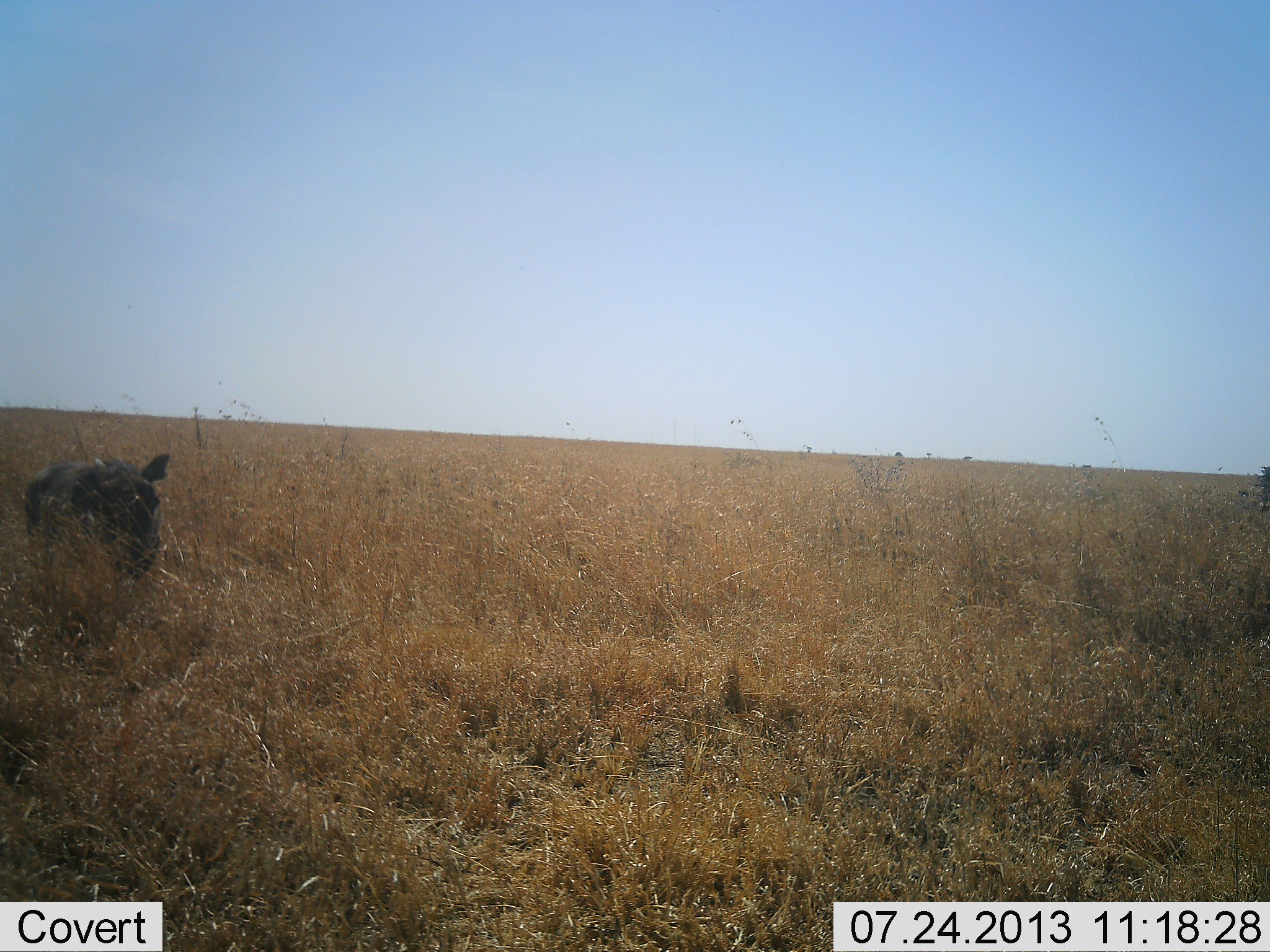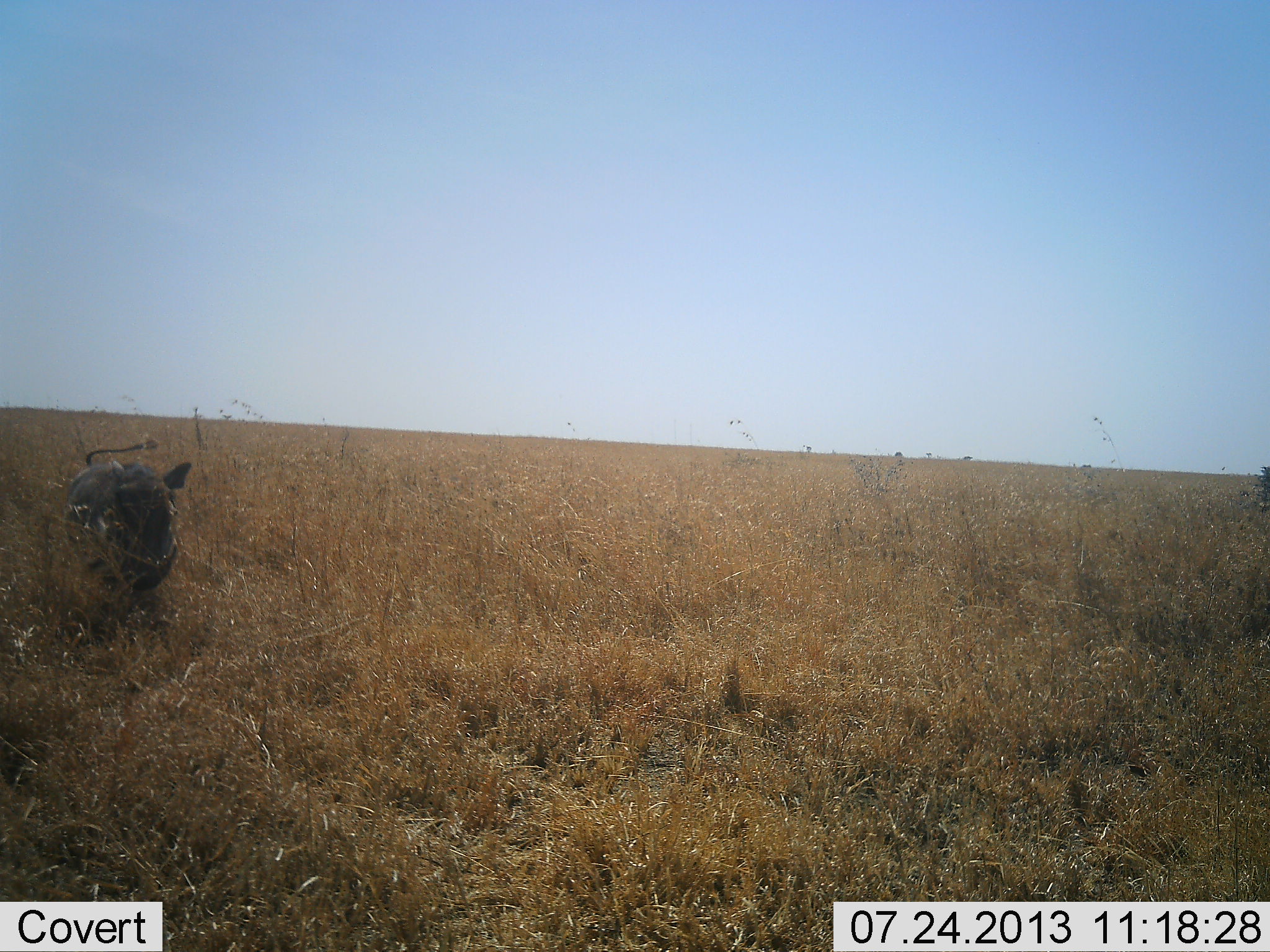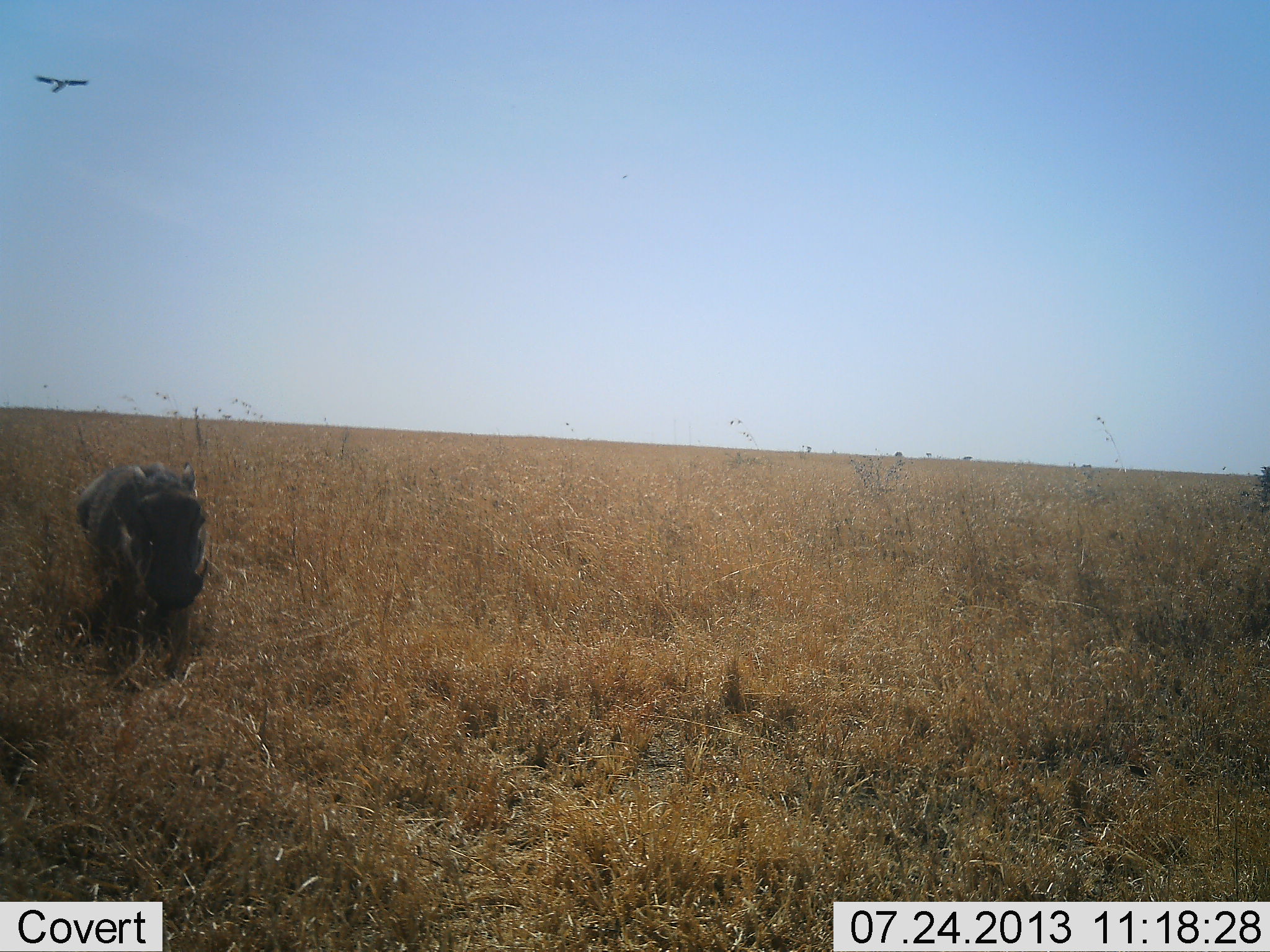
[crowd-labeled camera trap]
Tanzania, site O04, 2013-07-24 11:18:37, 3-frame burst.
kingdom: Animalia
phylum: Chordata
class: Mammalia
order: Artiodactyla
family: Suidae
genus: Phacochoerus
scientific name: Phacochoerus africanus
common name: warthog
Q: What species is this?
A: Warthog (Phacochoerus africanus).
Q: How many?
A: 1.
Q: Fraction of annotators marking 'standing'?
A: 5%.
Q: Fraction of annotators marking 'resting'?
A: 0%.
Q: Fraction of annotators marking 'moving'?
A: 95%.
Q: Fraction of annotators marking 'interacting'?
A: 5%.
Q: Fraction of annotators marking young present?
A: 0%.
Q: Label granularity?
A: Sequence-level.